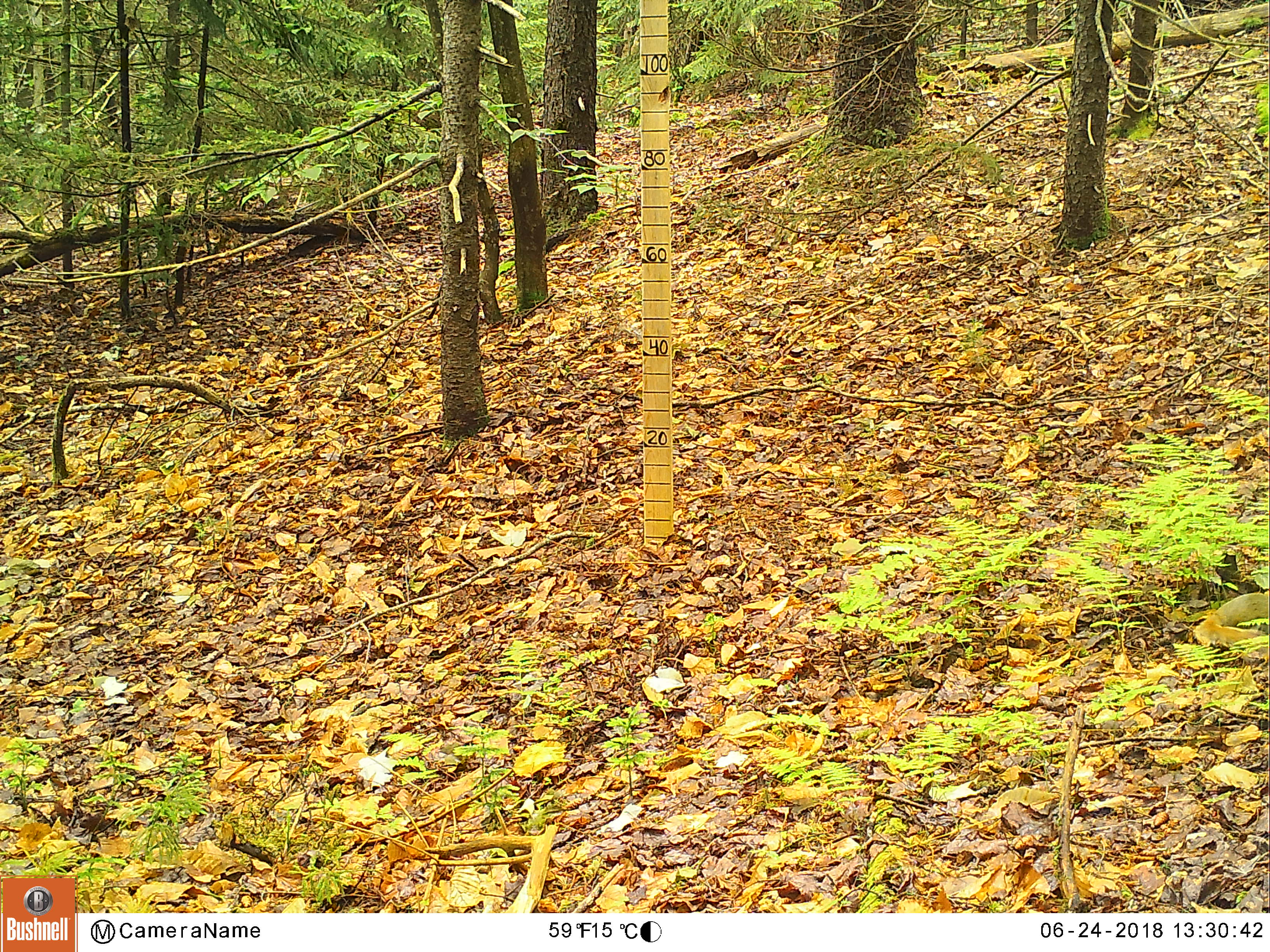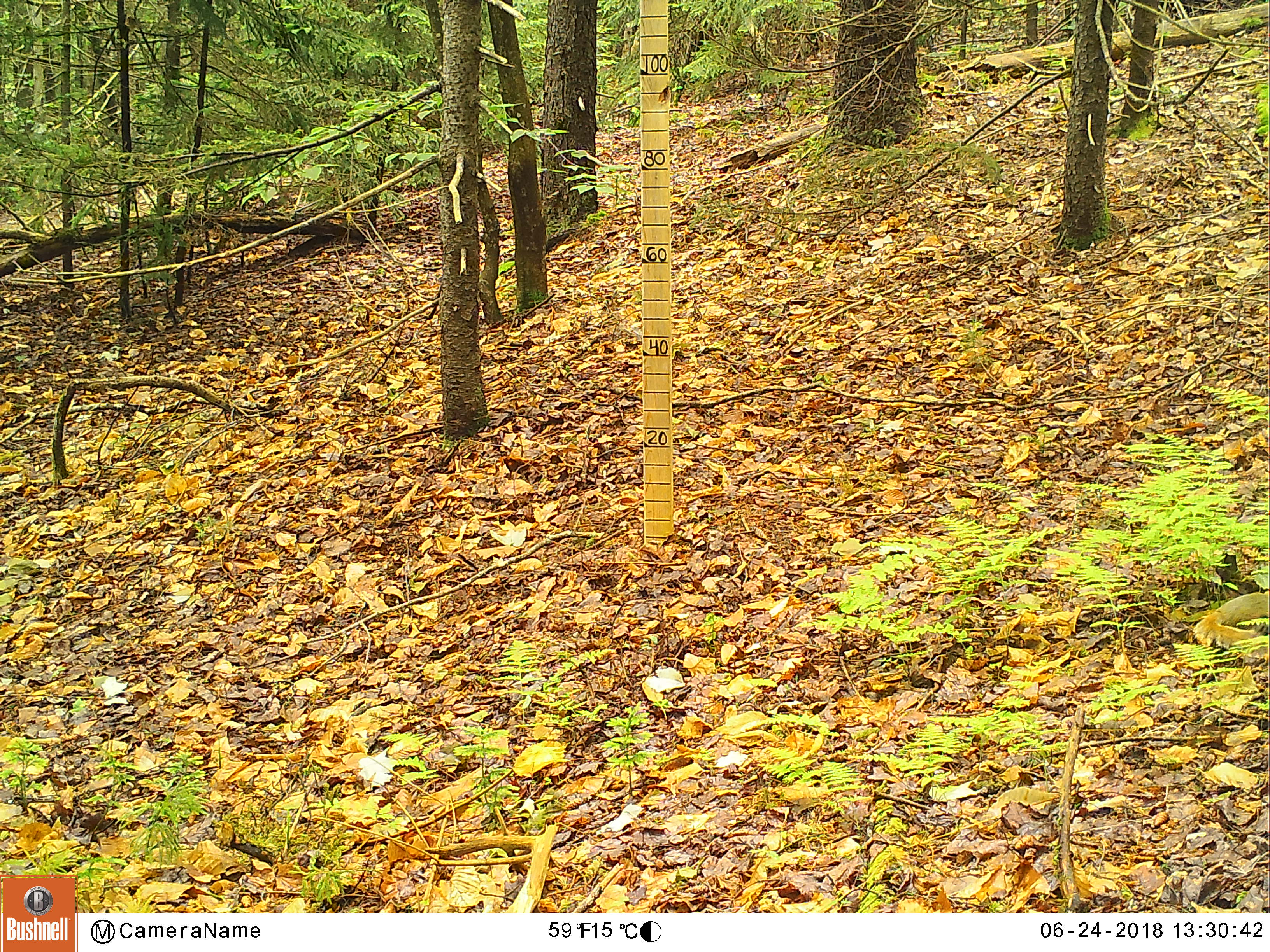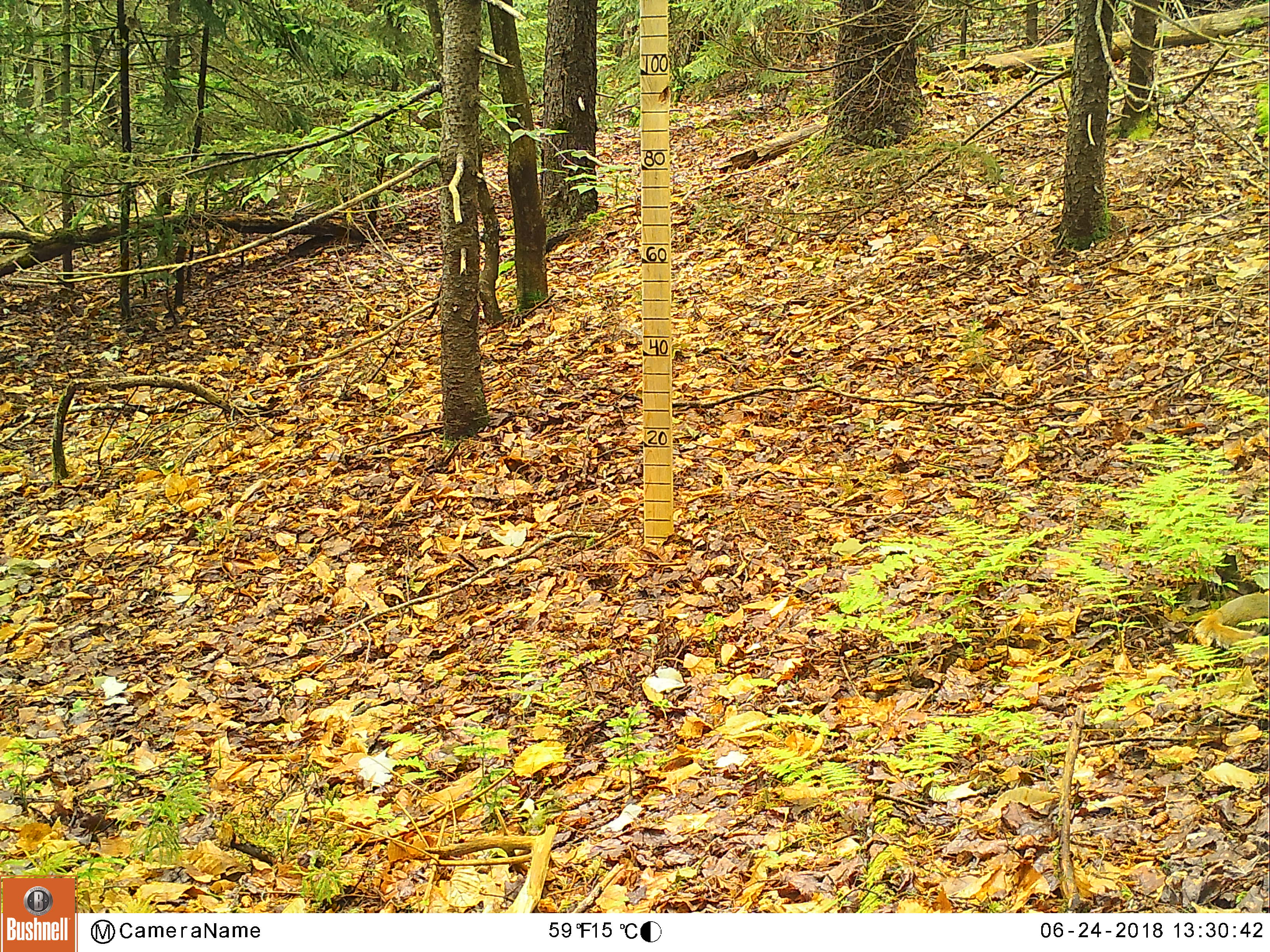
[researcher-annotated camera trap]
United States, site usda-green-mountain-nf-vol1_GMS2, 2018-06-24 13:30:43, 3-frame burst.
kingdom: Animalia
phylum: Chordata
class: Mammalia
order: Rodentia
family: Sciuridae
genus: Tamiasciurus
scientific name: Tamiasciurus hudsonicus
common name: red squirrel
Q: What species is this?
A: Red squirrel (Tamiasciurus hudsonicus).